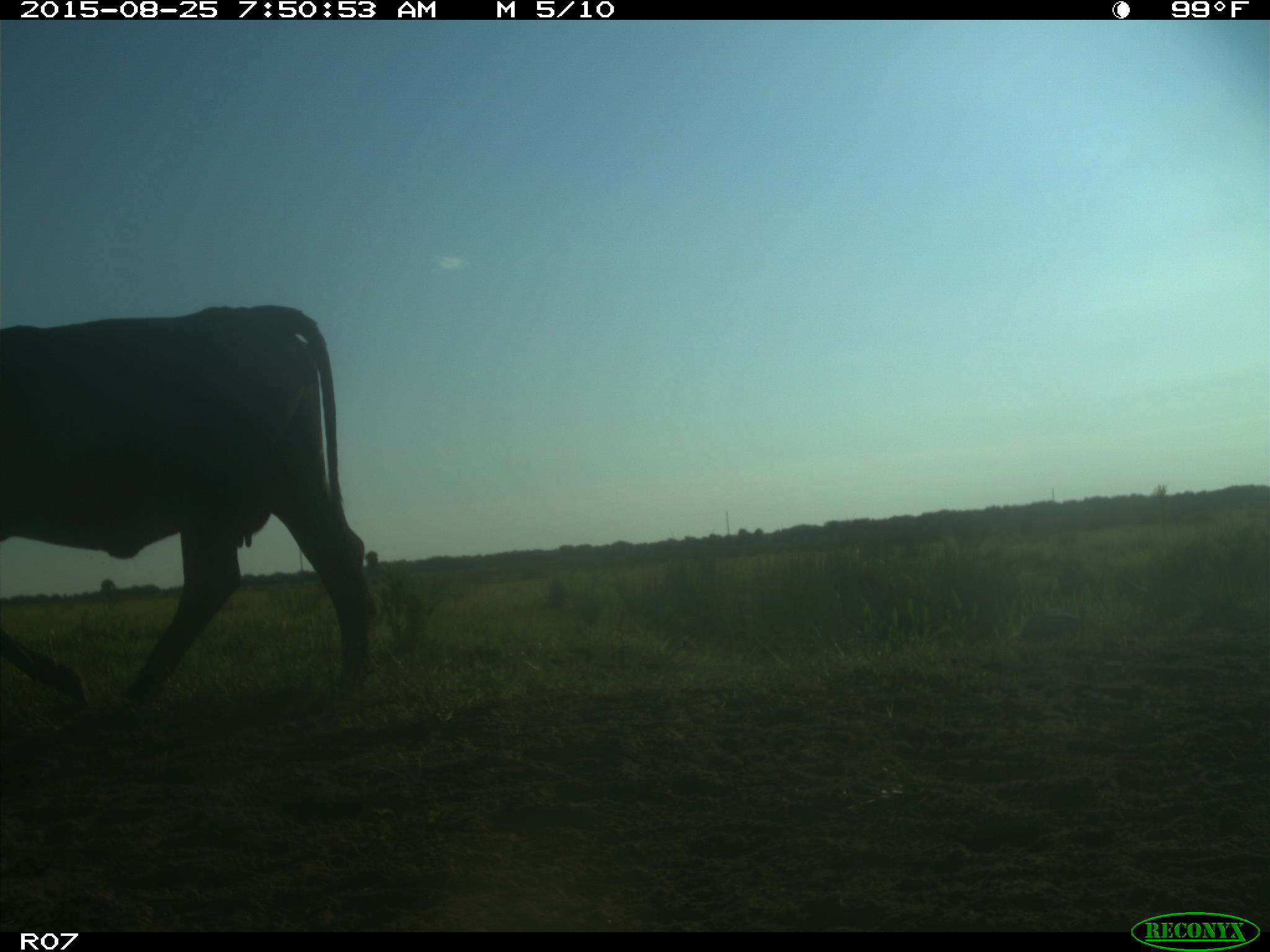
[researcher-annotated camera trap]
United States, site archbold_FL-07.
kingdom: Animalia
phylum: Chordata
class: Mammalia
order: Artiodactyla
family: Bovidae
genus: Bos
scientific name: Bos taurus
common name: domestic cow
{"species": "Bos taurus (domestic cow)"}